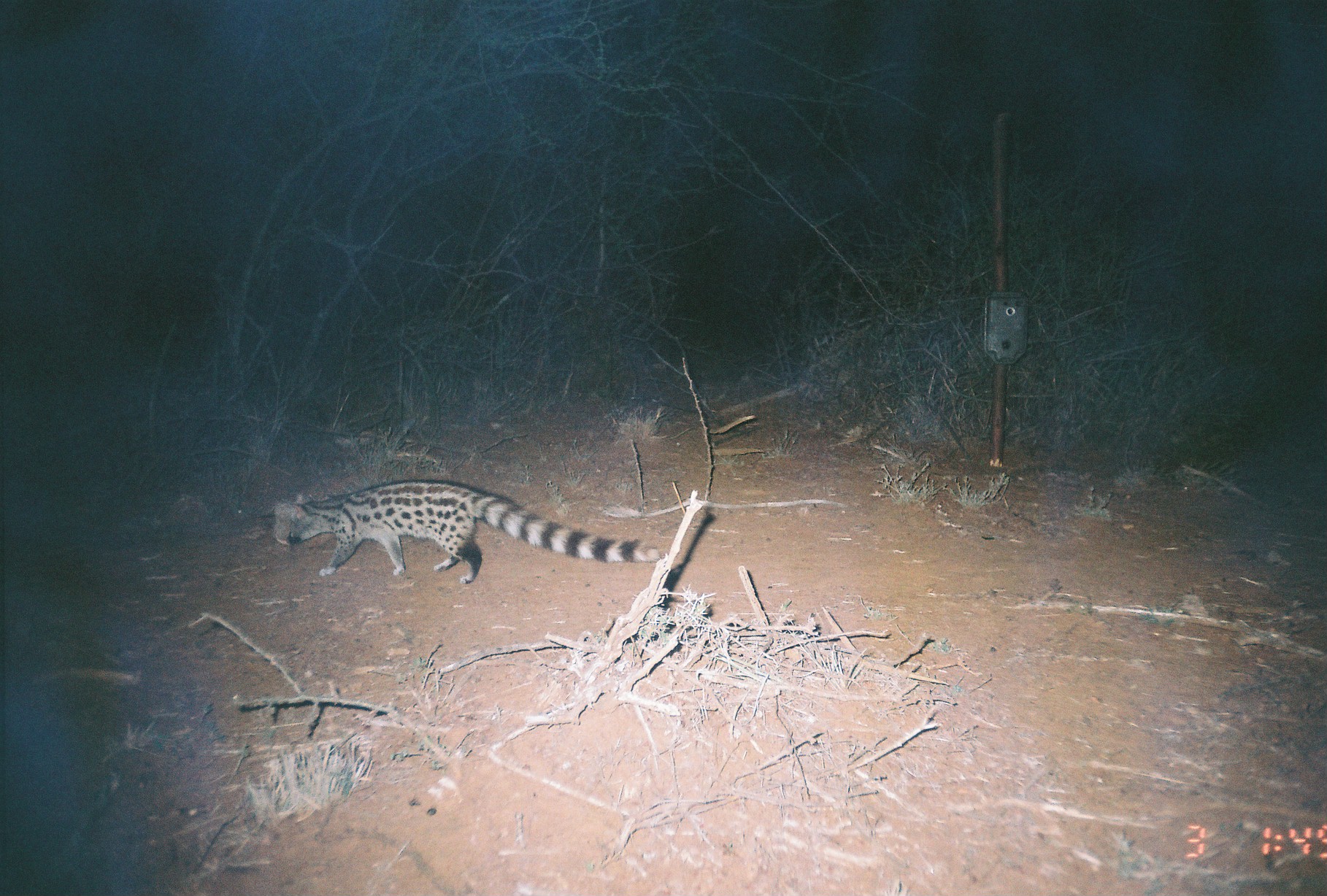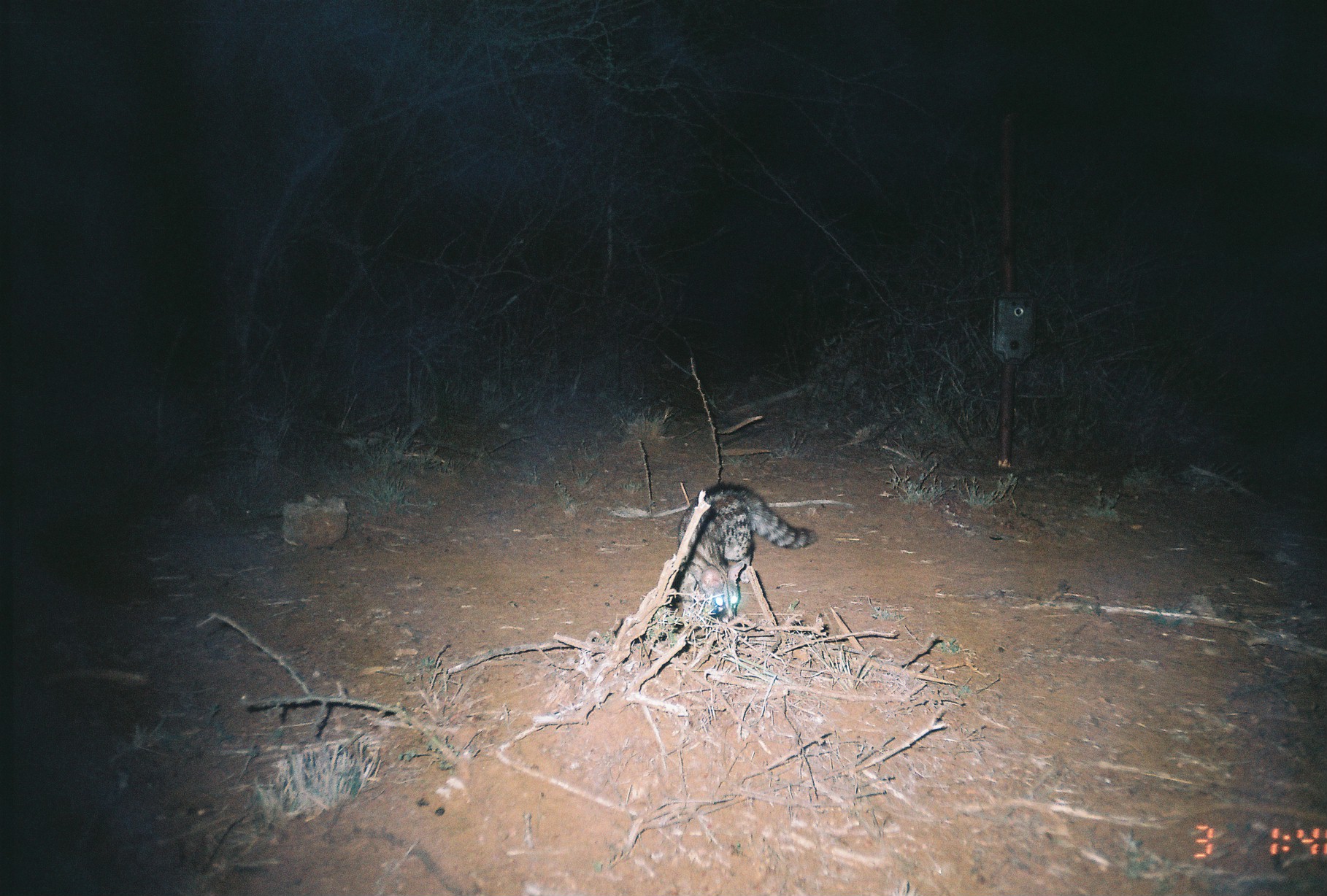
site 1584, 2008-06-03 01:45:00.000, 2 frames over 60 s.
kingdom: Animalia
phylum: Chordata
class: Mammalia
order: Carnivora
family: Viverridae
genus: Genetta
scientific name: Genetta genetta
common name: northern small-spotted genet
Genetta genetta (northern small-spotted genet), count 1.